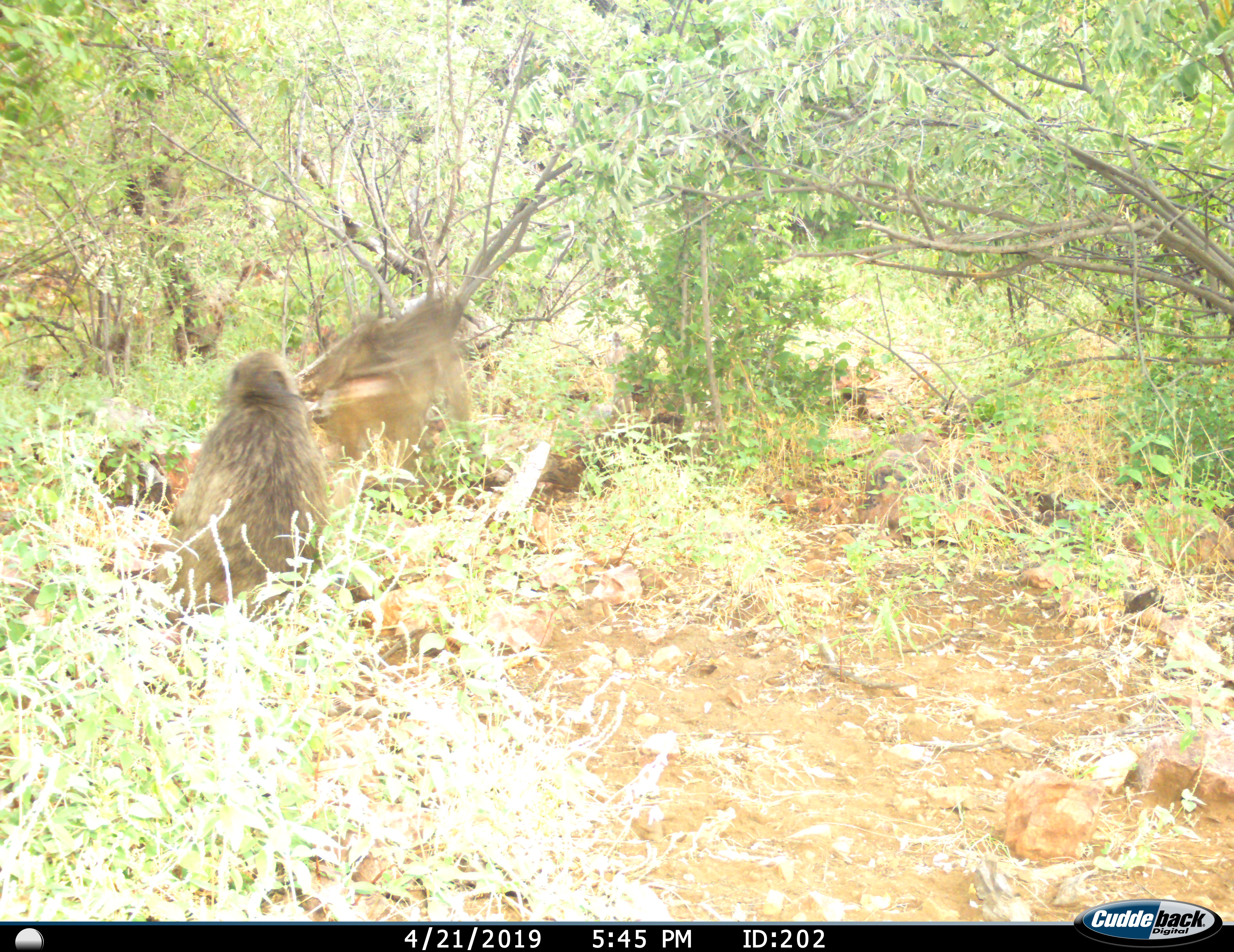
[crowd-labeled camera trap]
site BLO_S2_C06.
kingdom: Animalia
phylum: Chordata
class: Mammalia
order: Primates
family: Cercopithecidae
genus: Papio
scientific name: Papio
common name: baboon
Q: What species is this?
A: Baboon (Papio).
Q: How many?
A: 2.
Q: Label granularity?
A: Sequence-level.